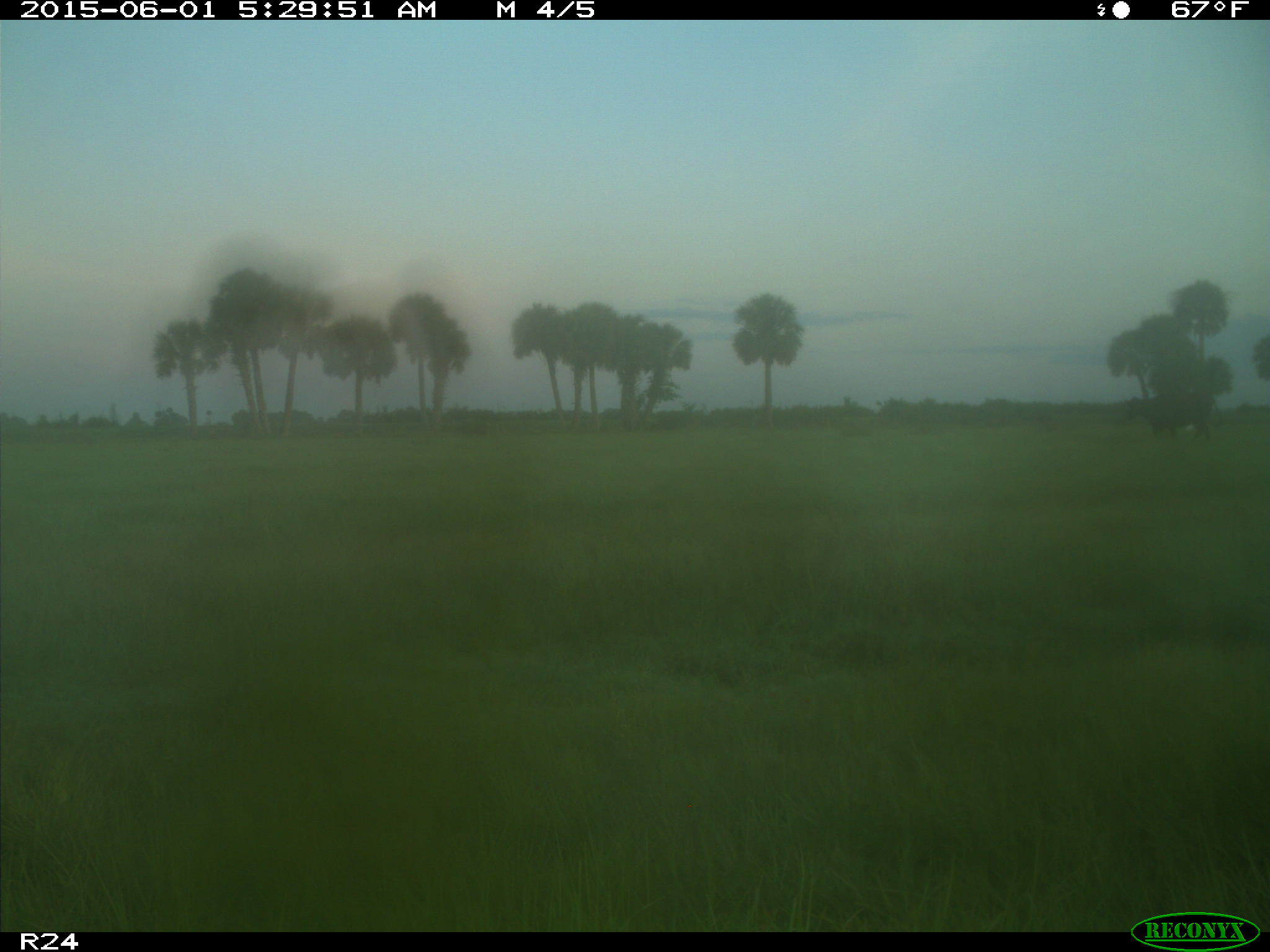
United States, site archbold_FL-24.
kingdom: Animalia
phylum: Chordata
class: Mammalia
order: Artiodactyla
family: Bovidae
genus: Bos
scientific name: Bos taurus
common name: domestic cow